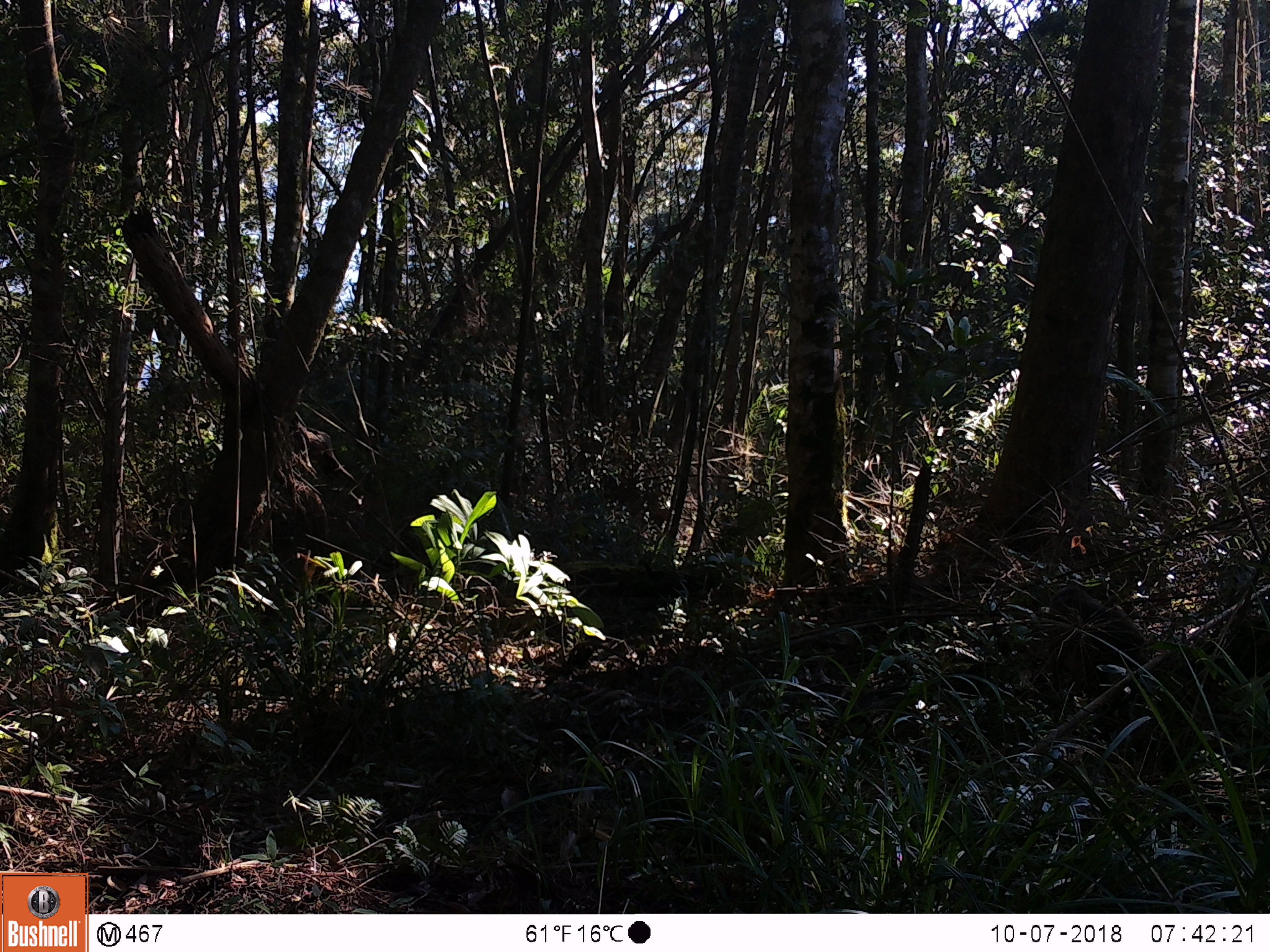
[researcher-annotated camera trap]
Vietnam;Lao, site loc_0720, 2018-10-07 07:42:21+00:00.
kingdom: Animalia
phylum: Chordata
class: Mammalia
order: Primates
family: Cercopithecidae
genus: Macaca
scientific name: Macaca arctoides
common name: stump-tailed macaque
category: stump tailed macaque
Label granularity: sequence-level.